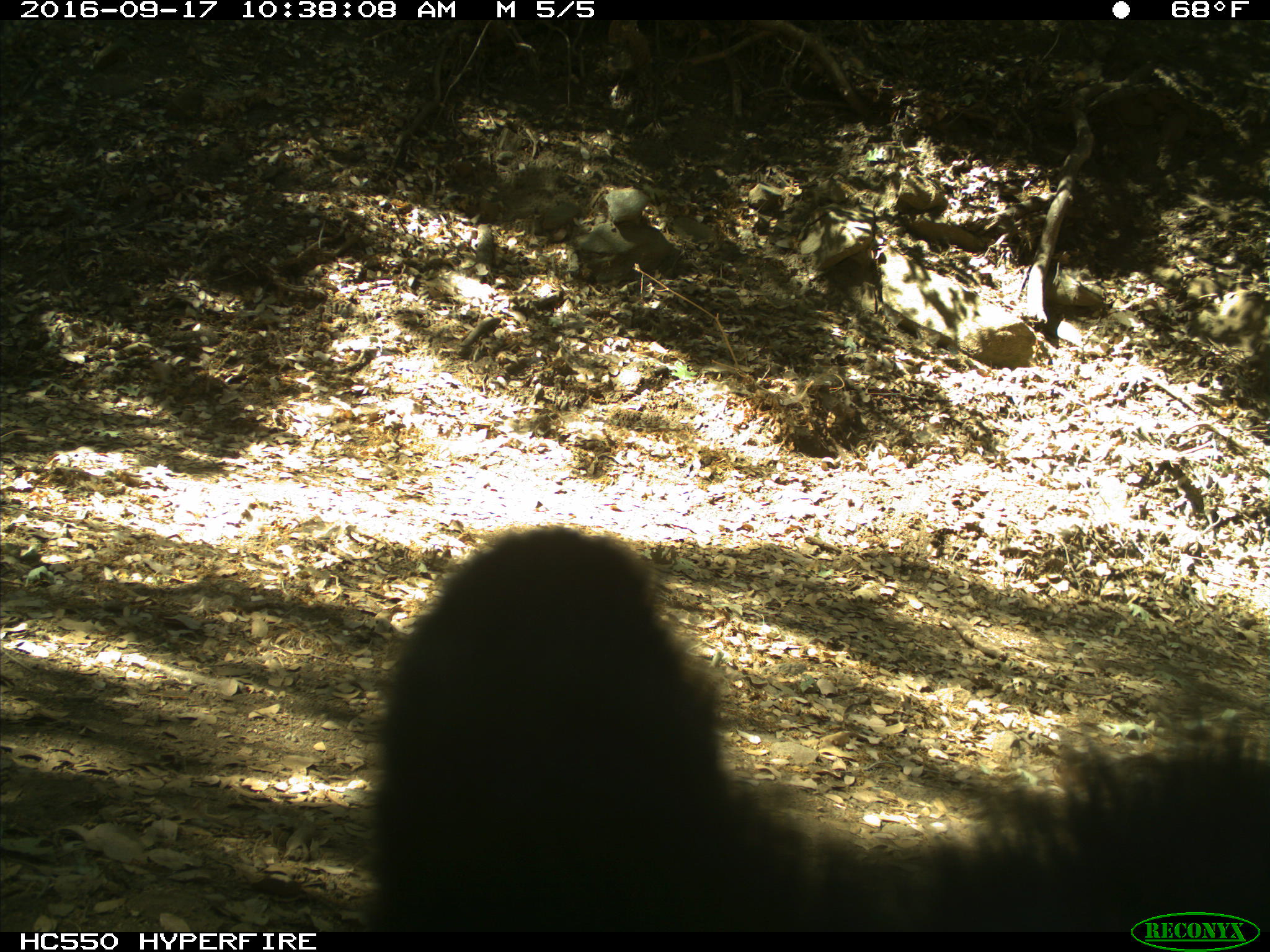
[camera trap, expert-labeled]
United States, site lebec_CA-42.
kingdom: Animalia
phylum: Chordata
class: Mammalia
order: Carnivora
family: Ursidae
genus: Ursus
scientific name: Ursus americanus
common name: american black bear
Ursus americanus (american black bear).